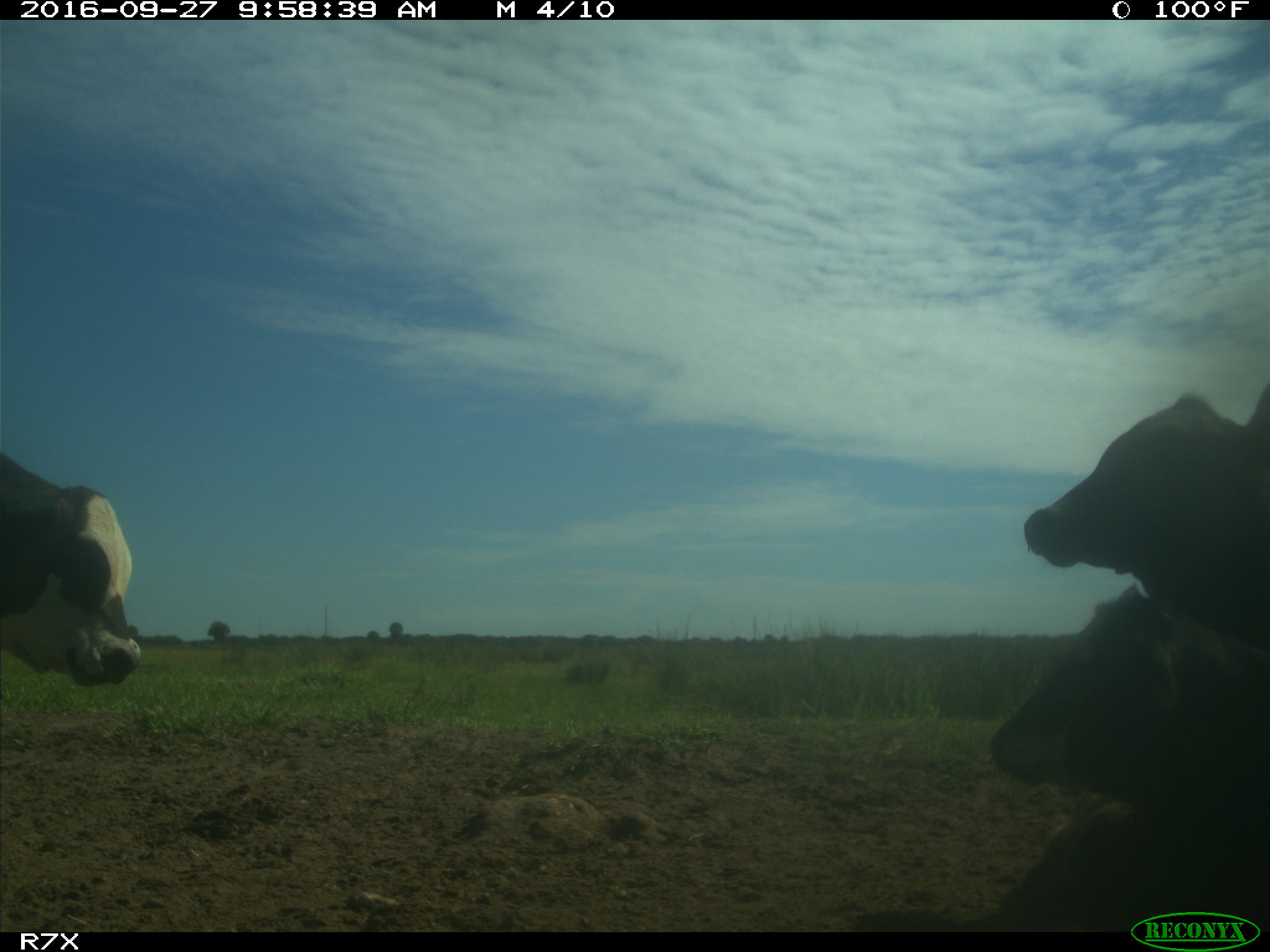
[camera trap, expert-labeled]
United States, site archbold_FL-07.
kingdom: Animalia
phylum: Chordata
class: Mammalia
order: Artiodactyla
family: Bovidae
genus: Bos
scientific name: Bos taurus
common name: domestic cow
Bos taurus (domestic cow).